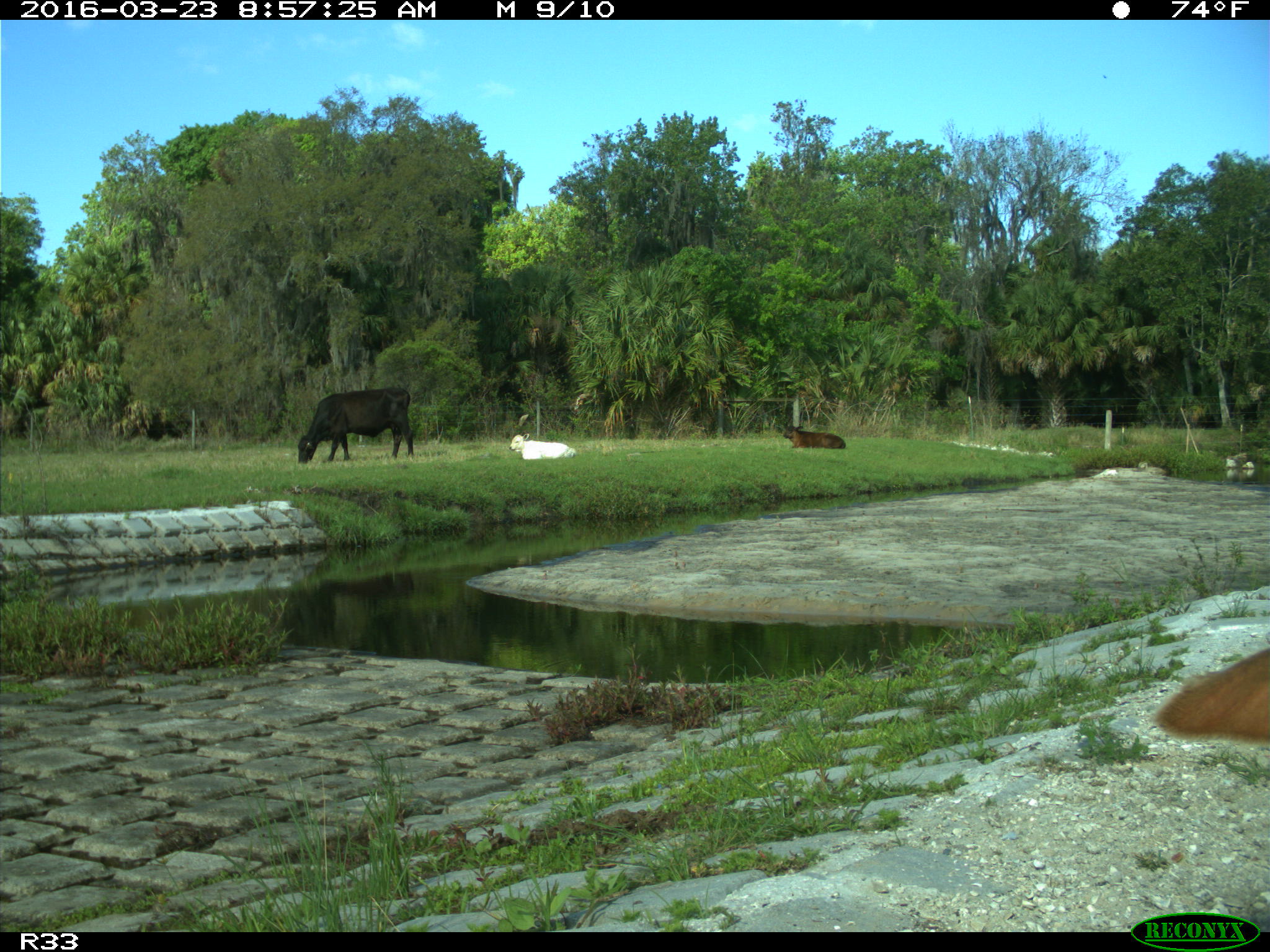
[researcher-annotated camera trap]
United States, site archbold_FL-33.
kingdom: Animalia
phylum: Chordata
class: Mammalia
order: Artiodactyla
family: Bovidae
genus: Bos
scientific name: Bos taurus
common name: domestic cow